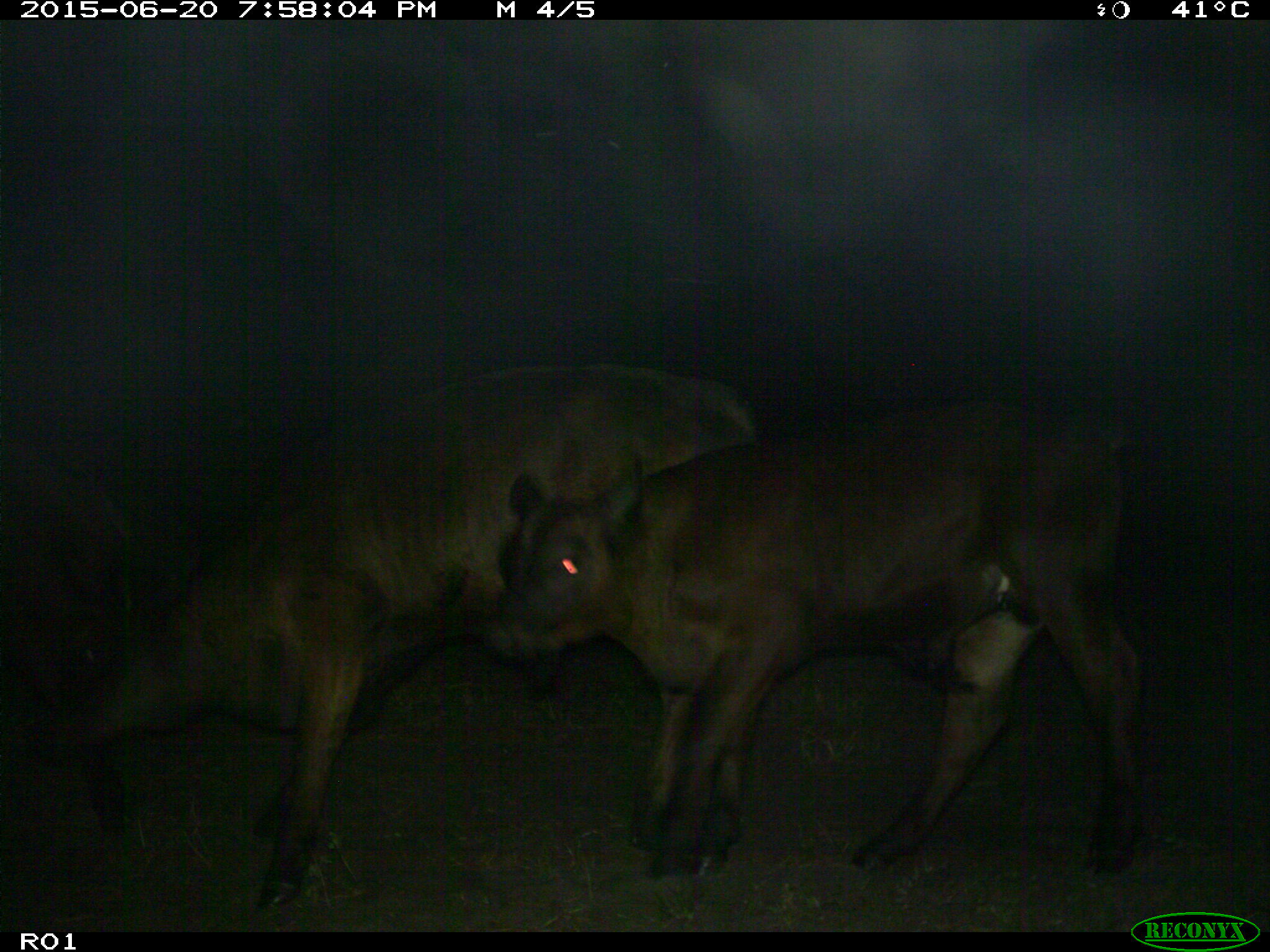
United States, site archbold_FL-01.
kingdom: Animalia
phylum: Chordata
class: Mammalia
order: Artiodactyla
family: Bovidae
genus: Bos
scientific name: Bos taurus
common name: domestic cow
Bos taurus (domestic cow).